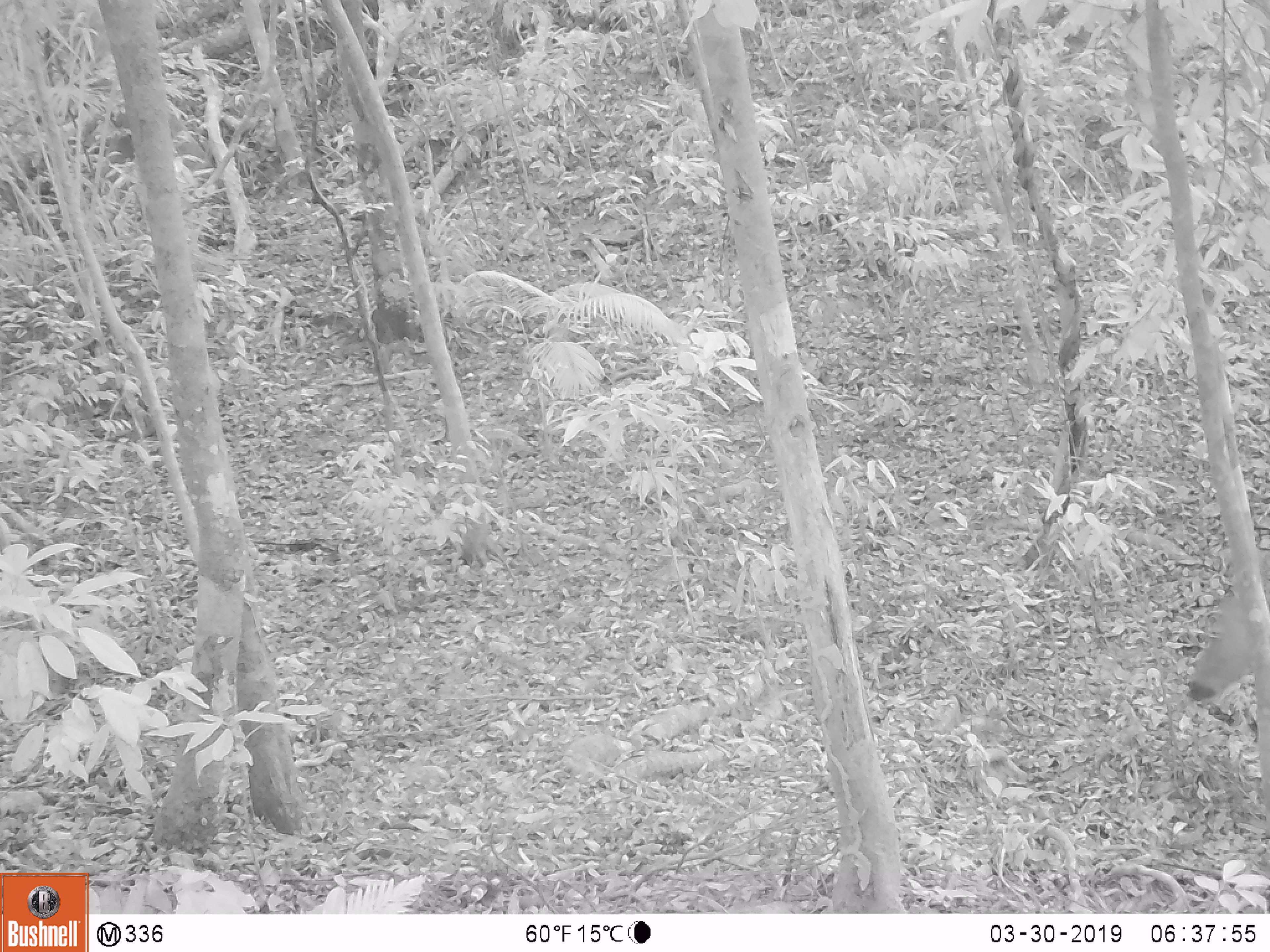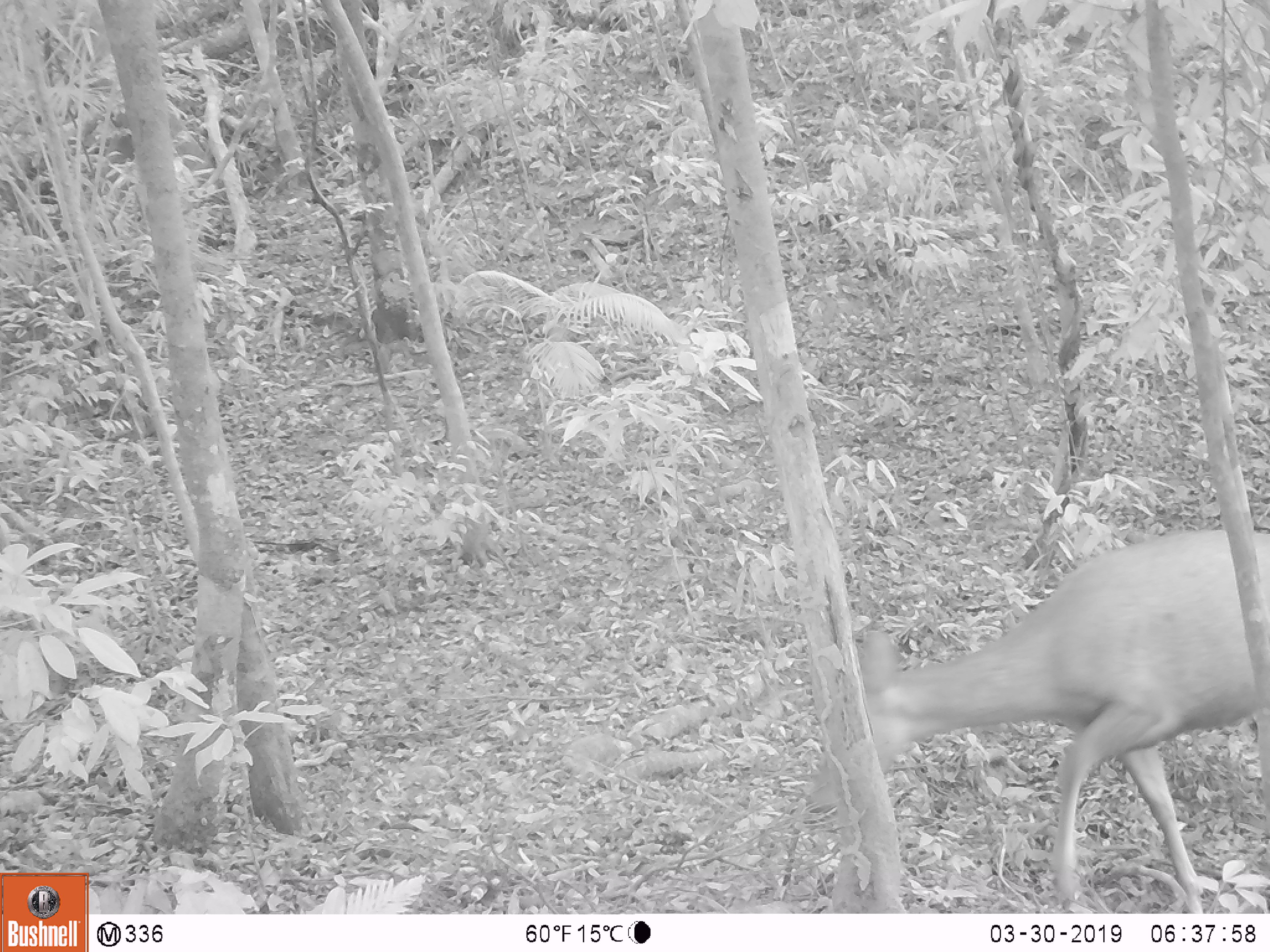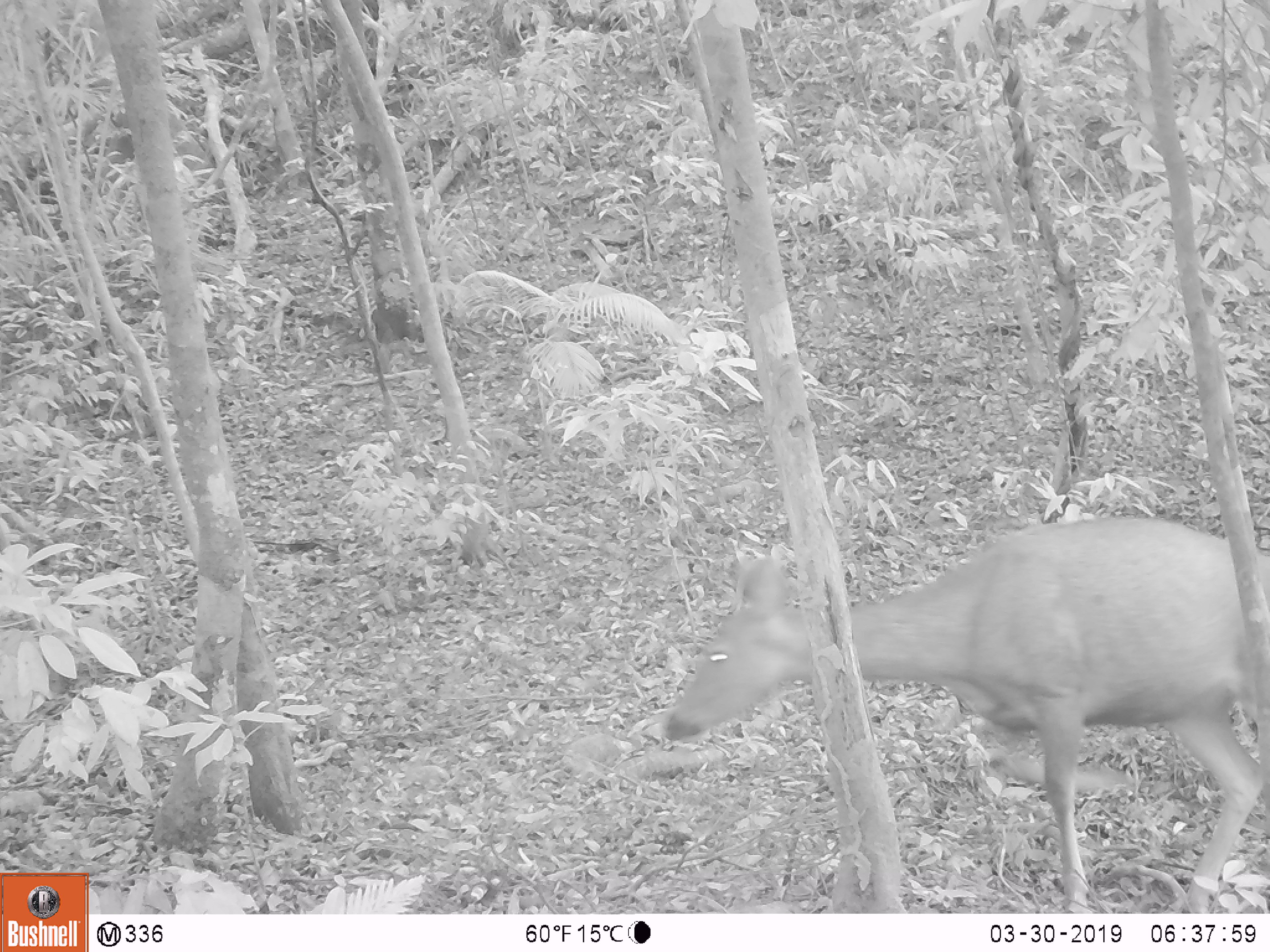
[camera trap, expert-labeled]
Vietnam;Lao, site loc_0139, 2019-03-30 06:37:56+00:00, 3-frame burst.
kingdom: Animalia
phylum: Chordata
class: Mammalia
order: Artiodactyla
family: Cervidae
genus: Rusa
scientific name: Rusa unicolor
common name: sambar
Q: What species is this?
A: Sambar (Rusa unicolor).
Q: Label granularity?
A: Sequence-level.